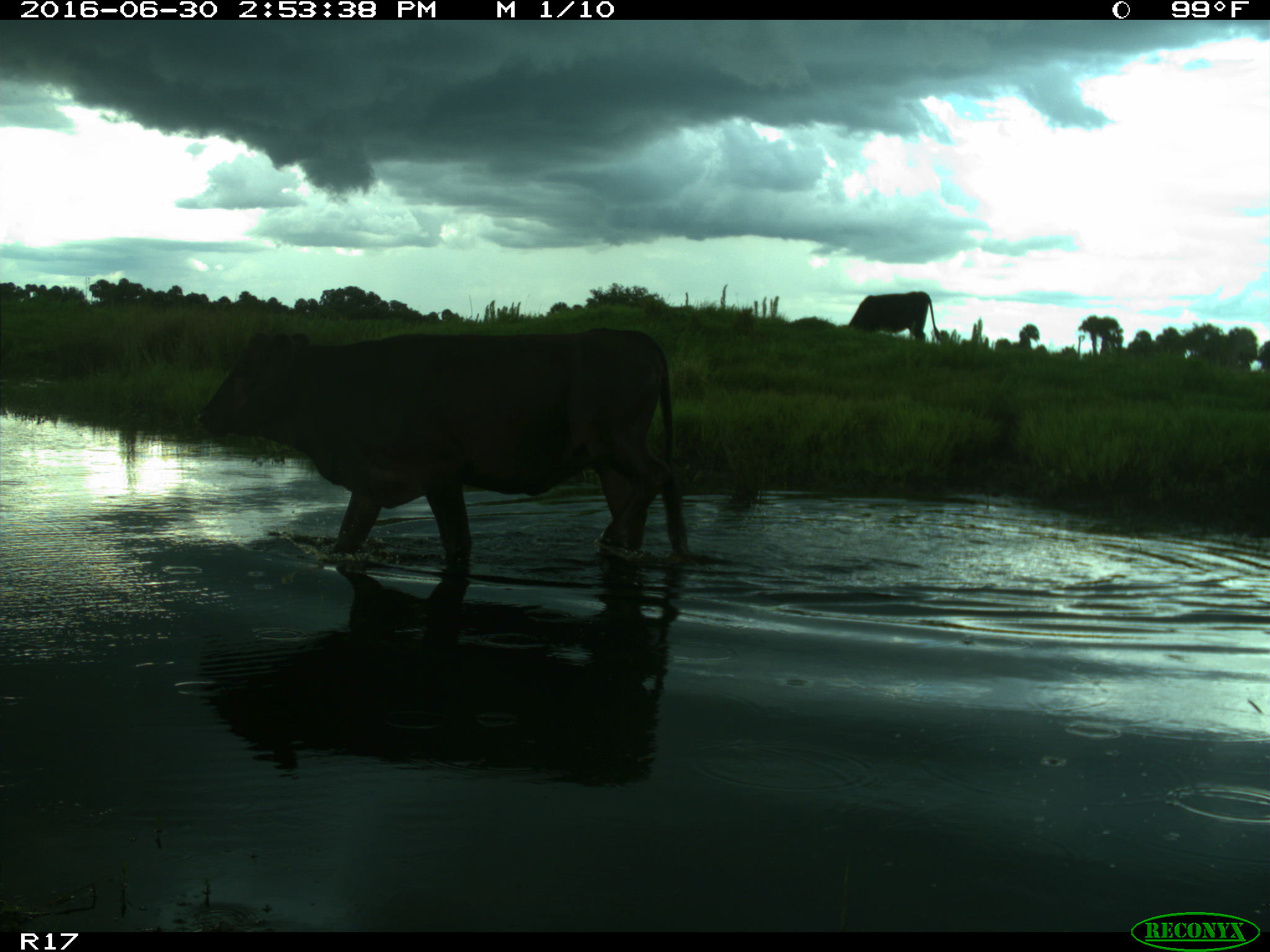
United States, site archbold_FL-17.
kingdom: Animalia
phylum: Chordata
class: Mammalia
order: Artiodactyla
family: Bovidae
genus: Bos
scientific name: Bos taurus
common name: domestic cow